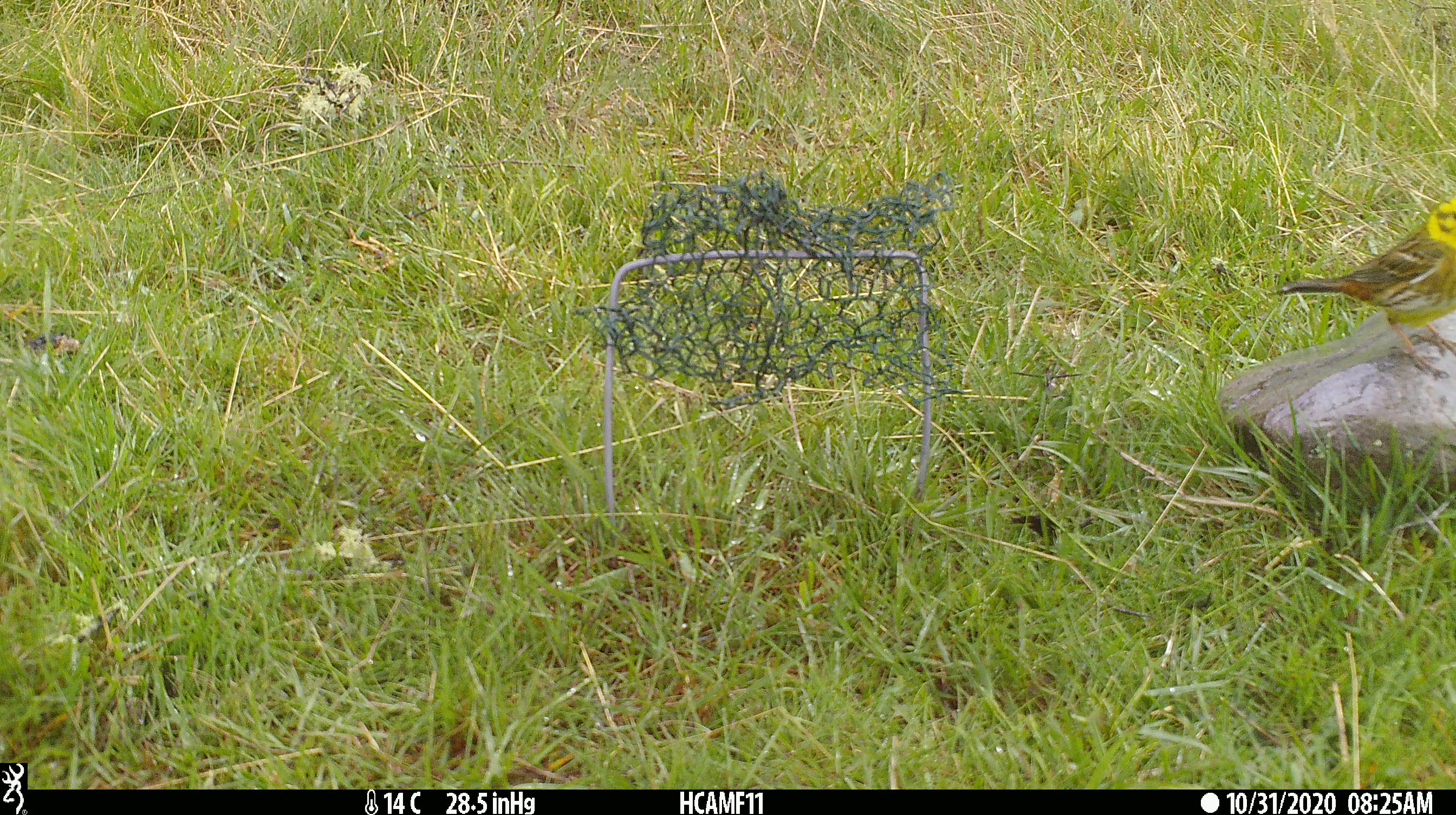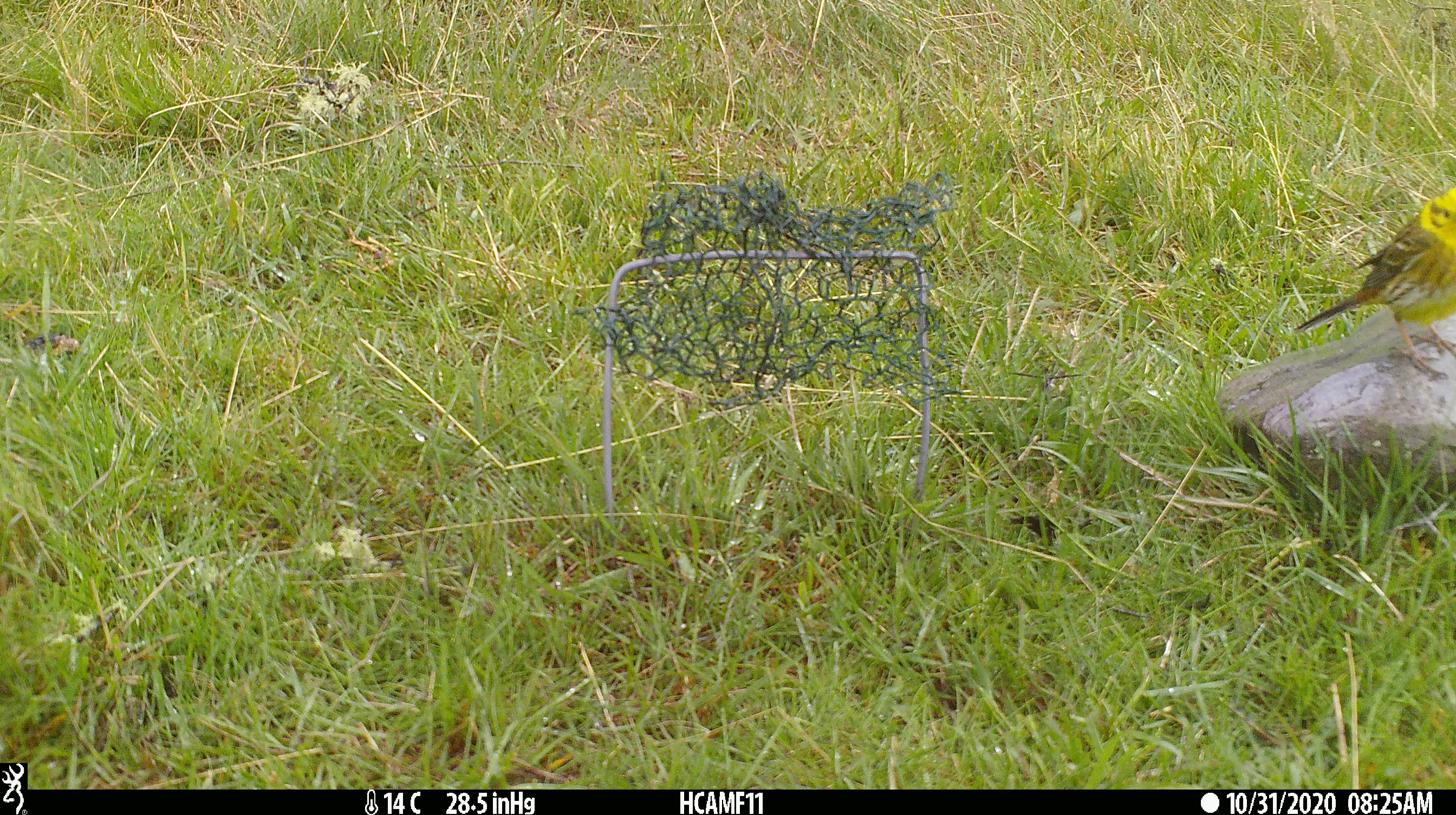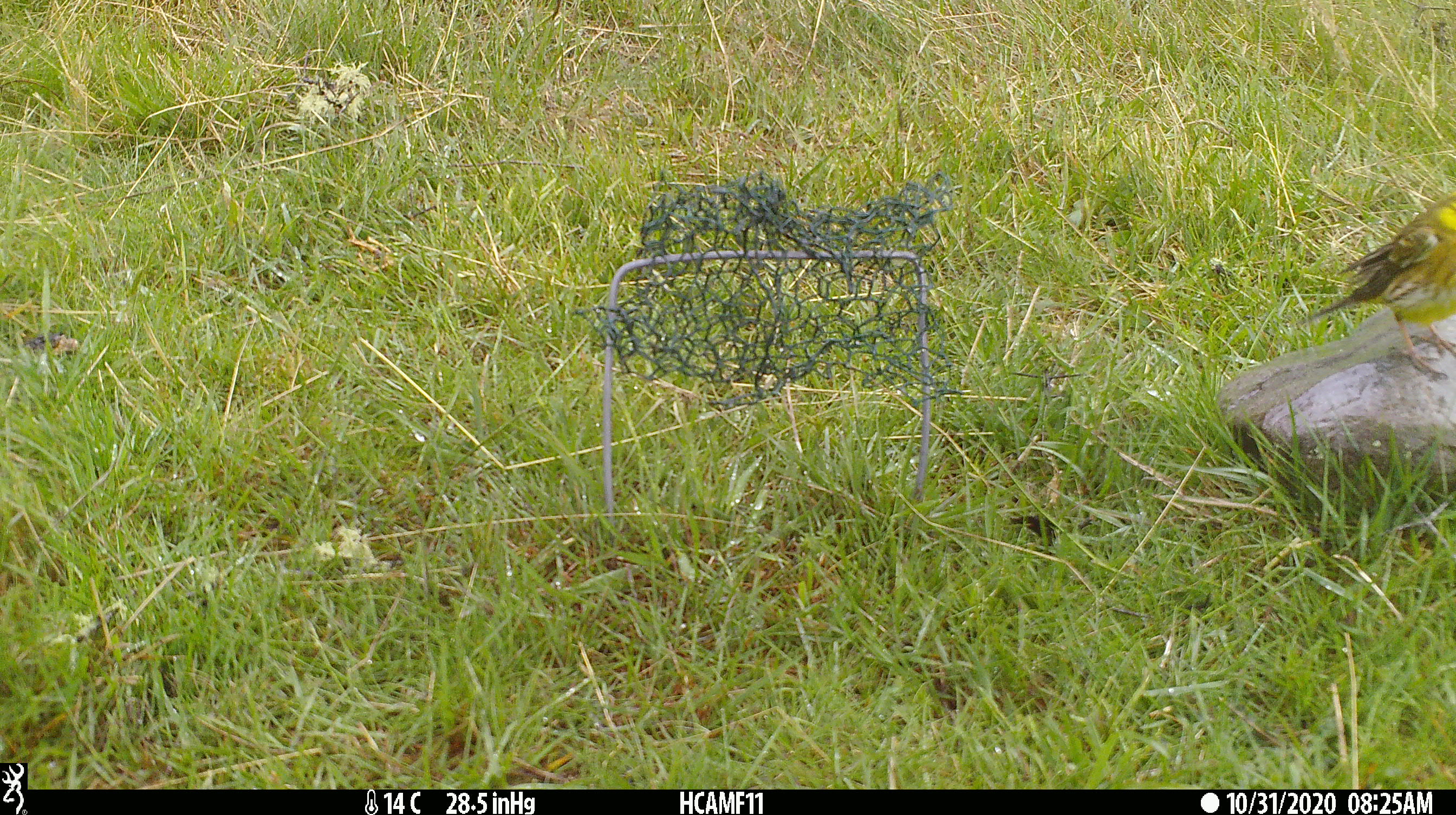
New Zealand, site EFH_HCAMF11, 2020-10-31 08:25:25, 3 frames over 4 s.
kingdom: Animalia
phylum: Chordata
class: Aves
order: Passeriformes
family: Emberizidae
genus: Emberiza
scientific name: Emberiza citrinella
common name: yellowhammer